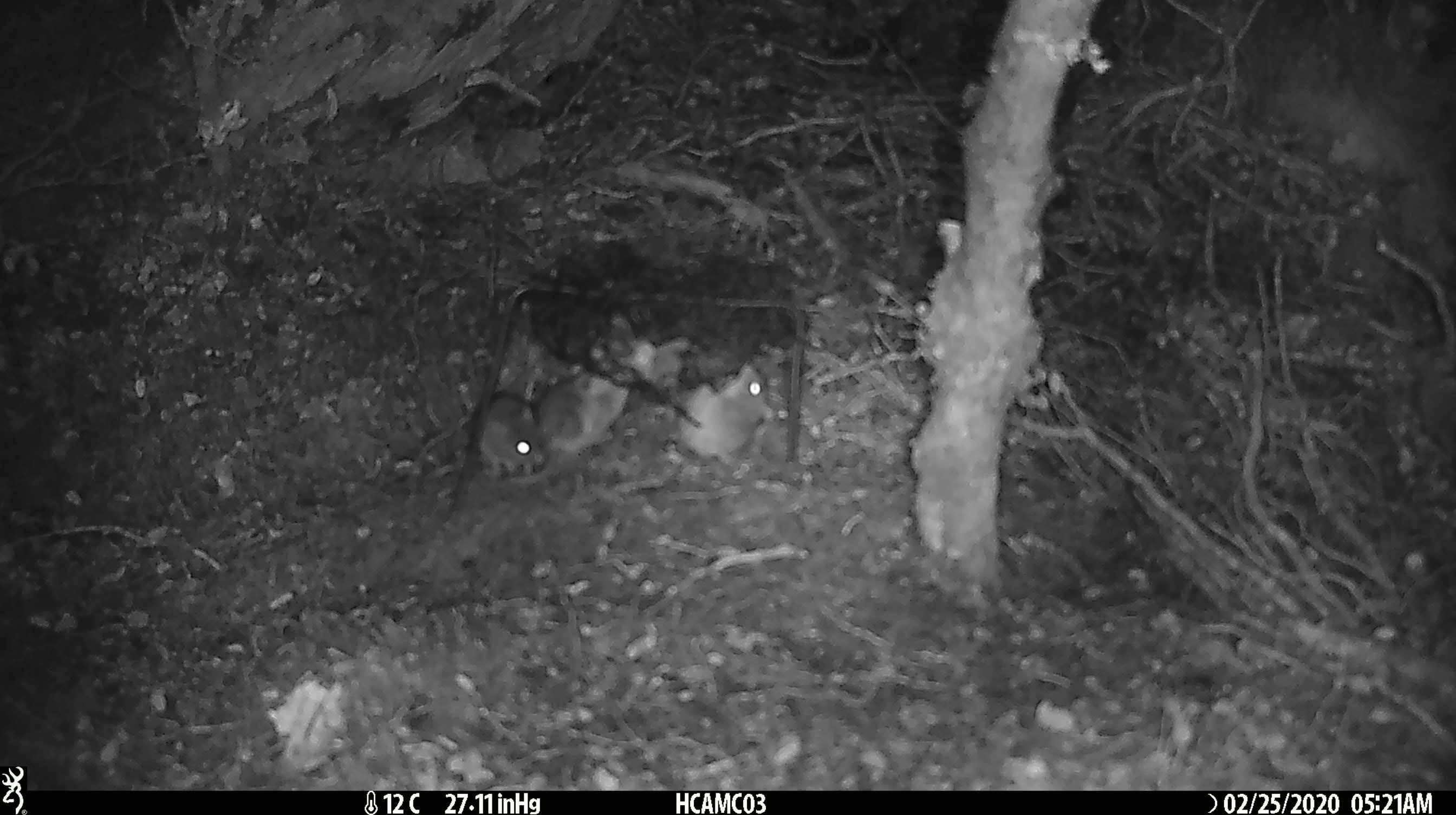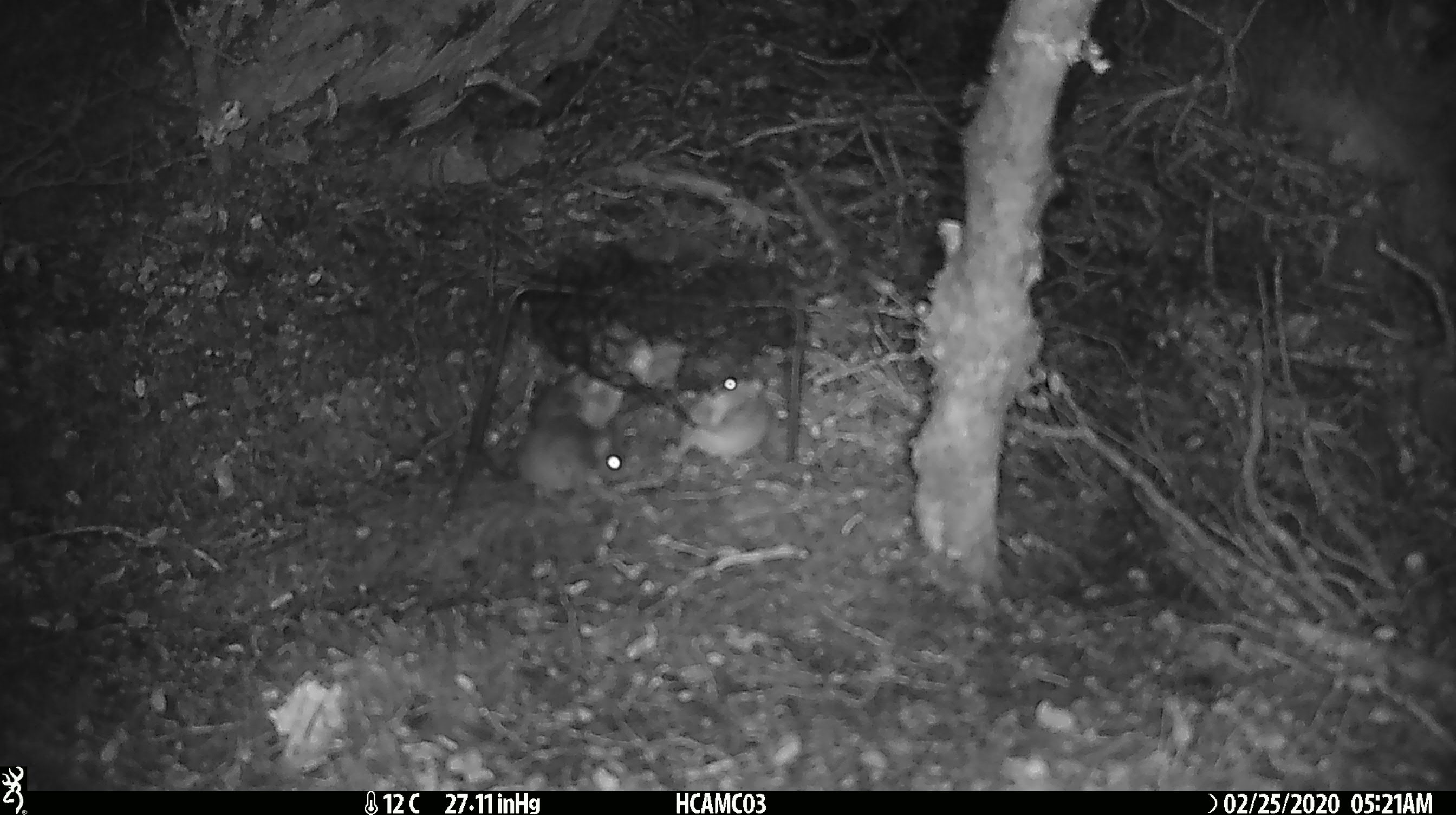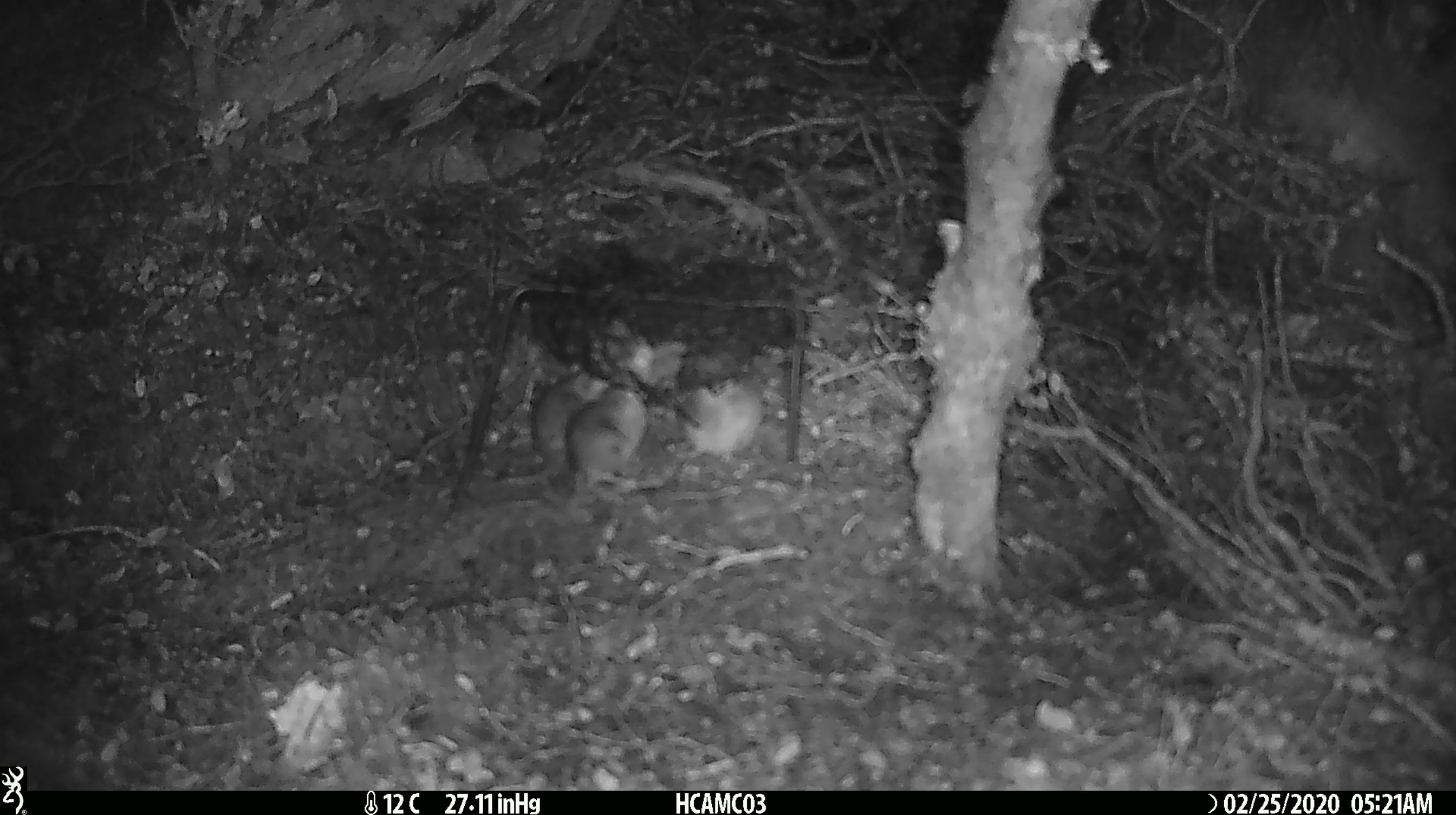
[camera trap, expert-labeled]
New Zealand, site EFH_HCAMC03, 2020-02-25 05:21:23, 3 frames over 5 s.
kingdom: Animalia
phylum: Chordata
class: Mammalia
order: Rodentia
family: Muridae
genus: Mus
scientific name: Mus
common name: mouse